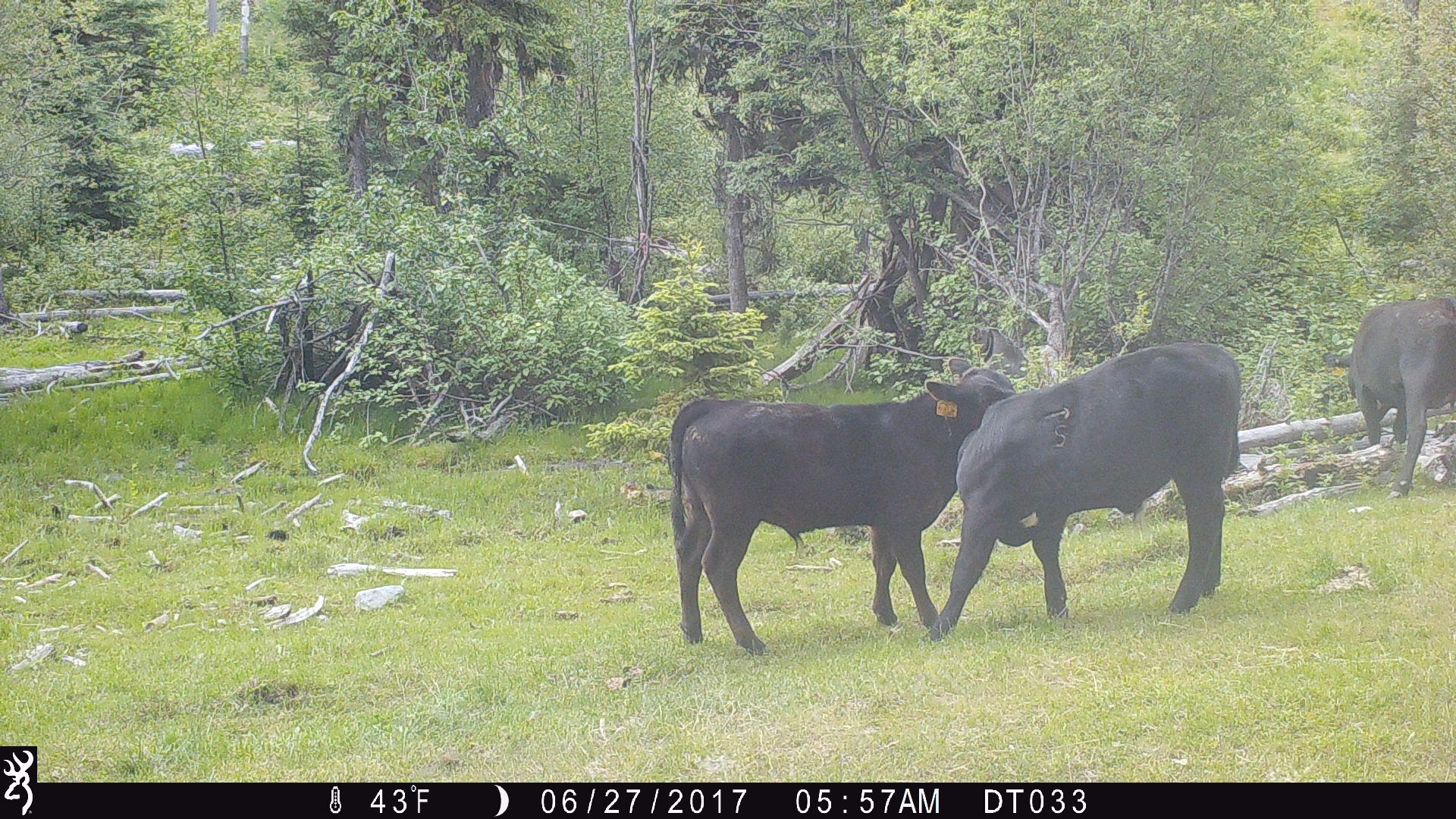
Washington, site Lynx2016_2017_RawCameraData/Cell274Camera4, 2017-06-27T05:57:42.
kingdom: Animalia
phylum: Chordata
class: Mammalia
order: Artiodactyla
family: Bovidae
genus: Bos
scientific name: Bos taurus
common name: domestic cattle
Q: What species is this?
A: Domestic cattle (Bos taurus).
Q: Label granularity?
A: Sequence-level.